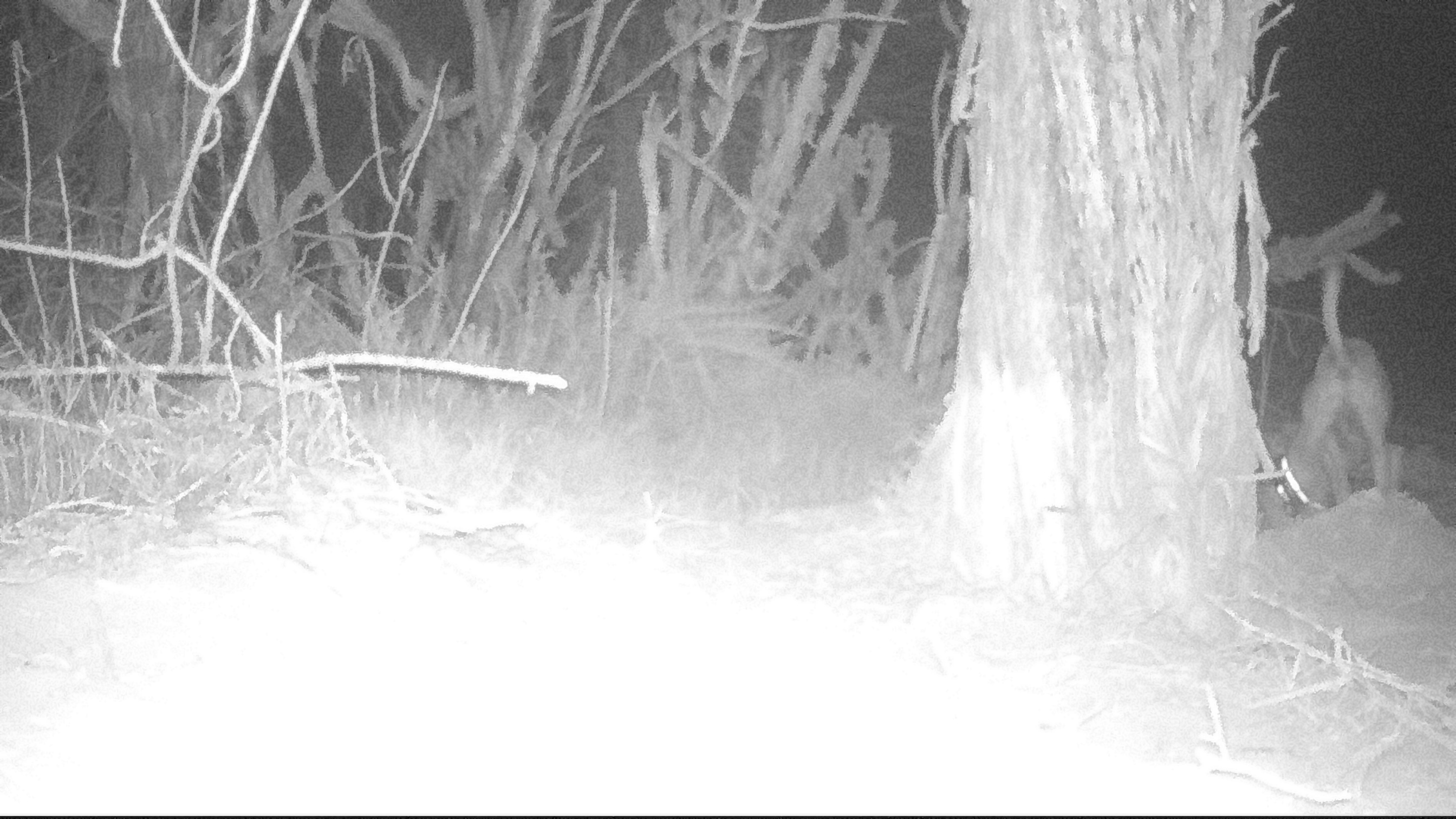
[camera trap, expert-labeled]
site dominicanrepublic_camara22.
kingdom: Animalia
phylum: Chordata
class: Mammalia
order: Carnivora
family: Canidae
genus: Canis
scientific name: Canis familiaris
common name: domestic dog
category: dog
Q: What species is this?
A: Dog (domestic dog) (Canis familiaris).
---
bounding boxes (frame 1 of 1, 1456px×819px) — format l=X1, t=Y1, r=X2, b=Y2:
dog: l=1279, t=252, r=1410, b=532